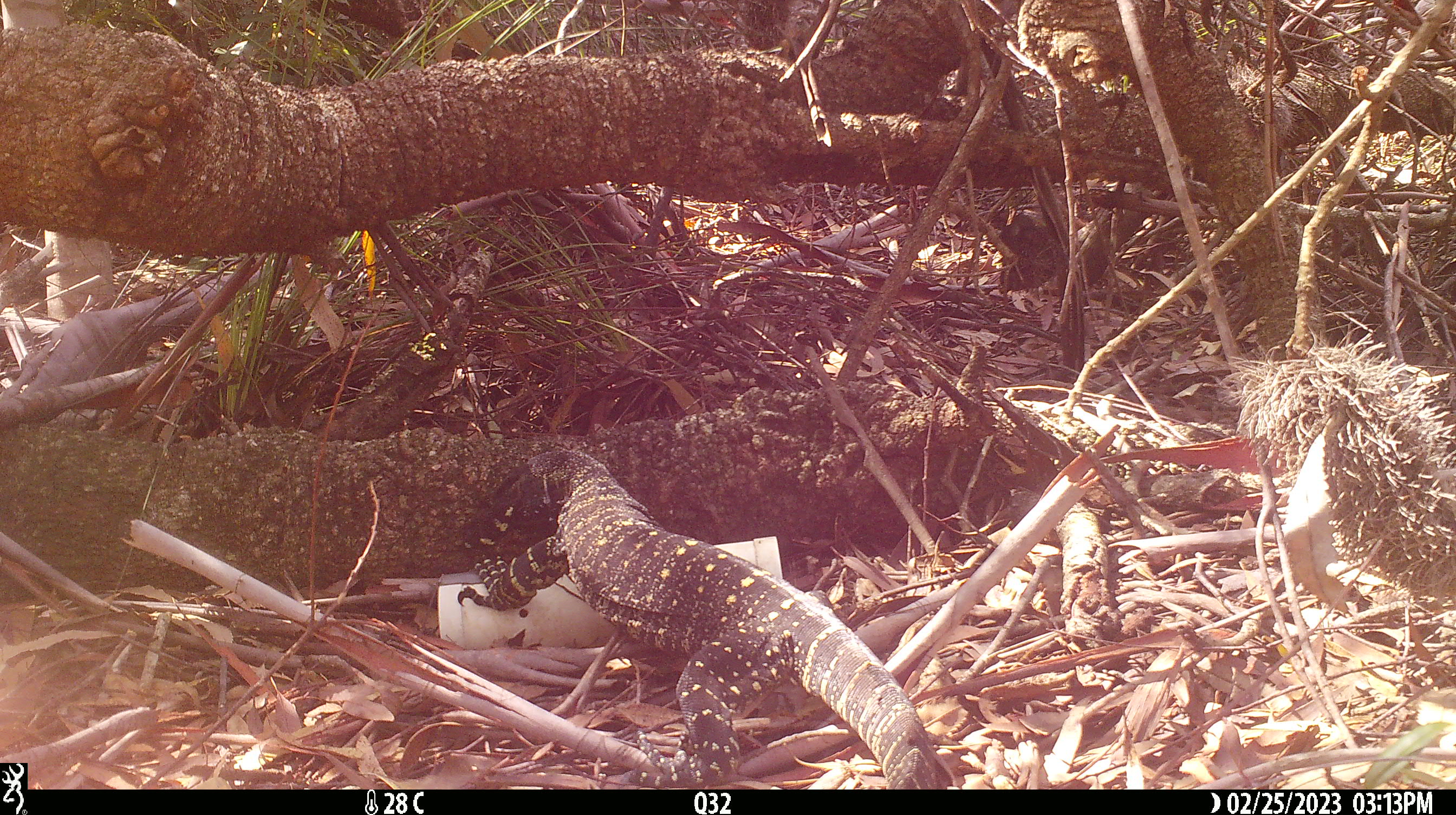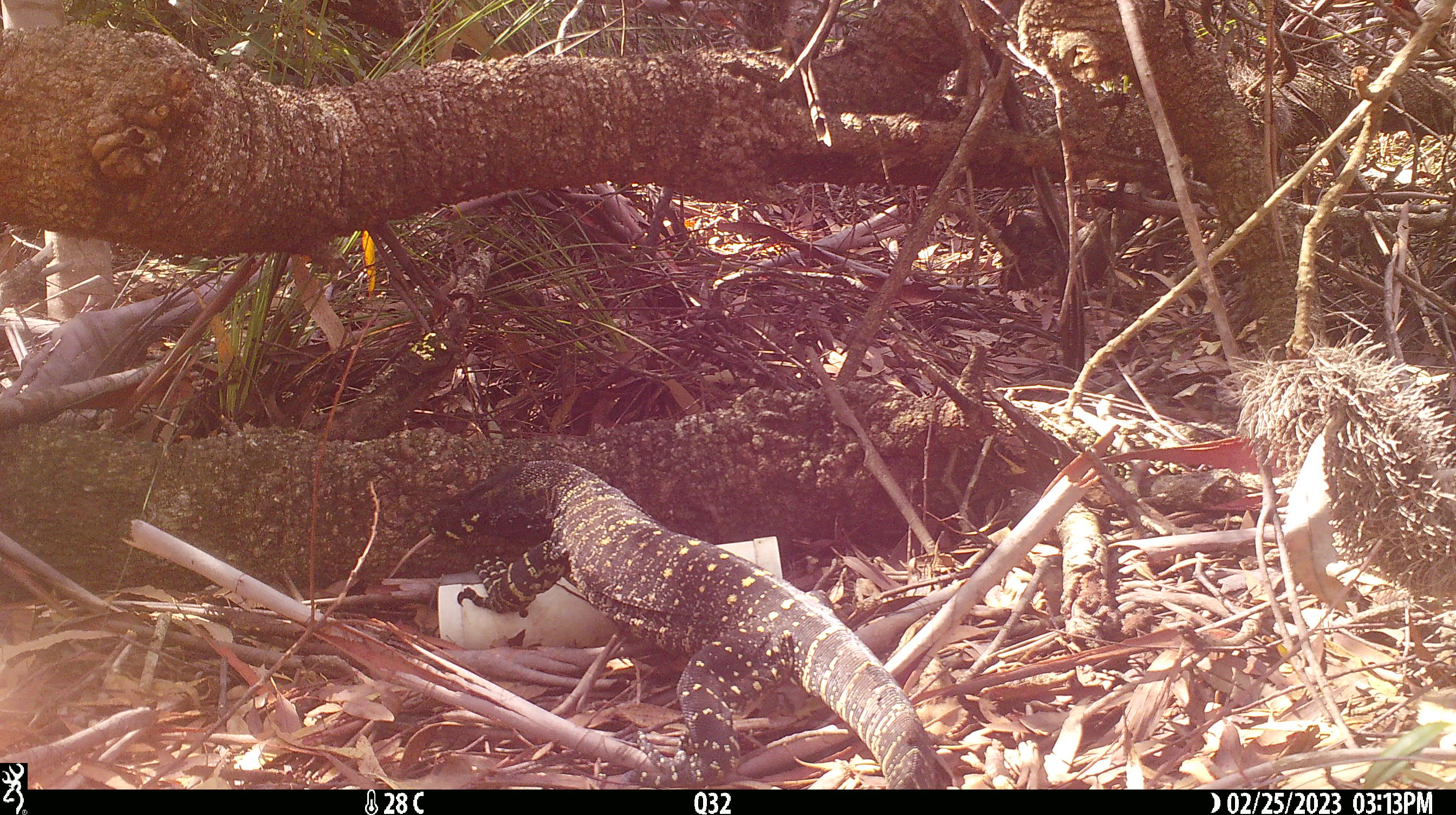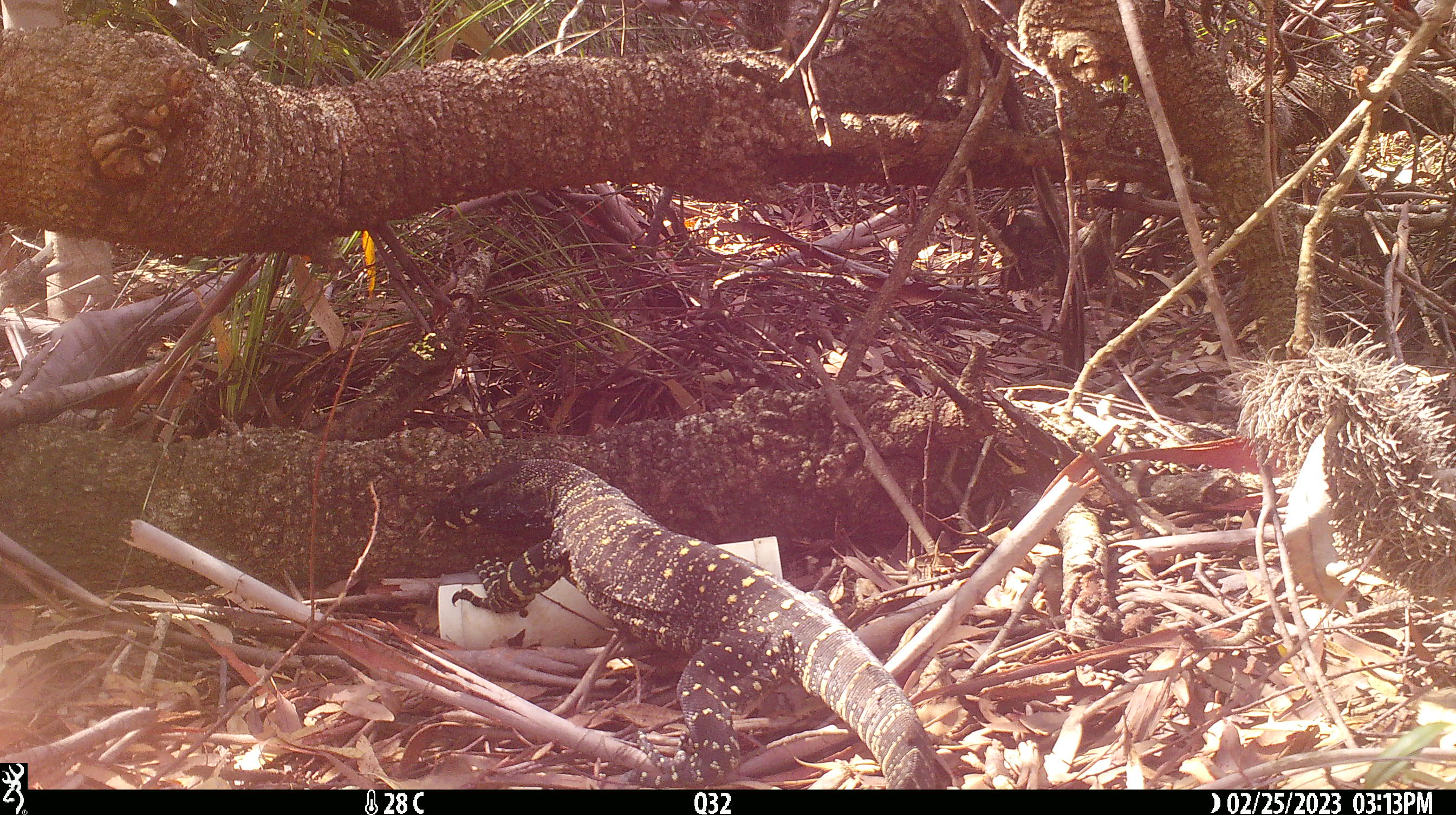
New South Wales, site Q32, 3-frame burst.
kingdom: Animalia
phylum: Chordata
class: Reptilia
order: Squamata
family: Varanidae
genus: Varanus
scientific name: Varanus varius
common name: lace monitor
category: goanna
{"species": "goanna (lace monitor) (Varanus varius)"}